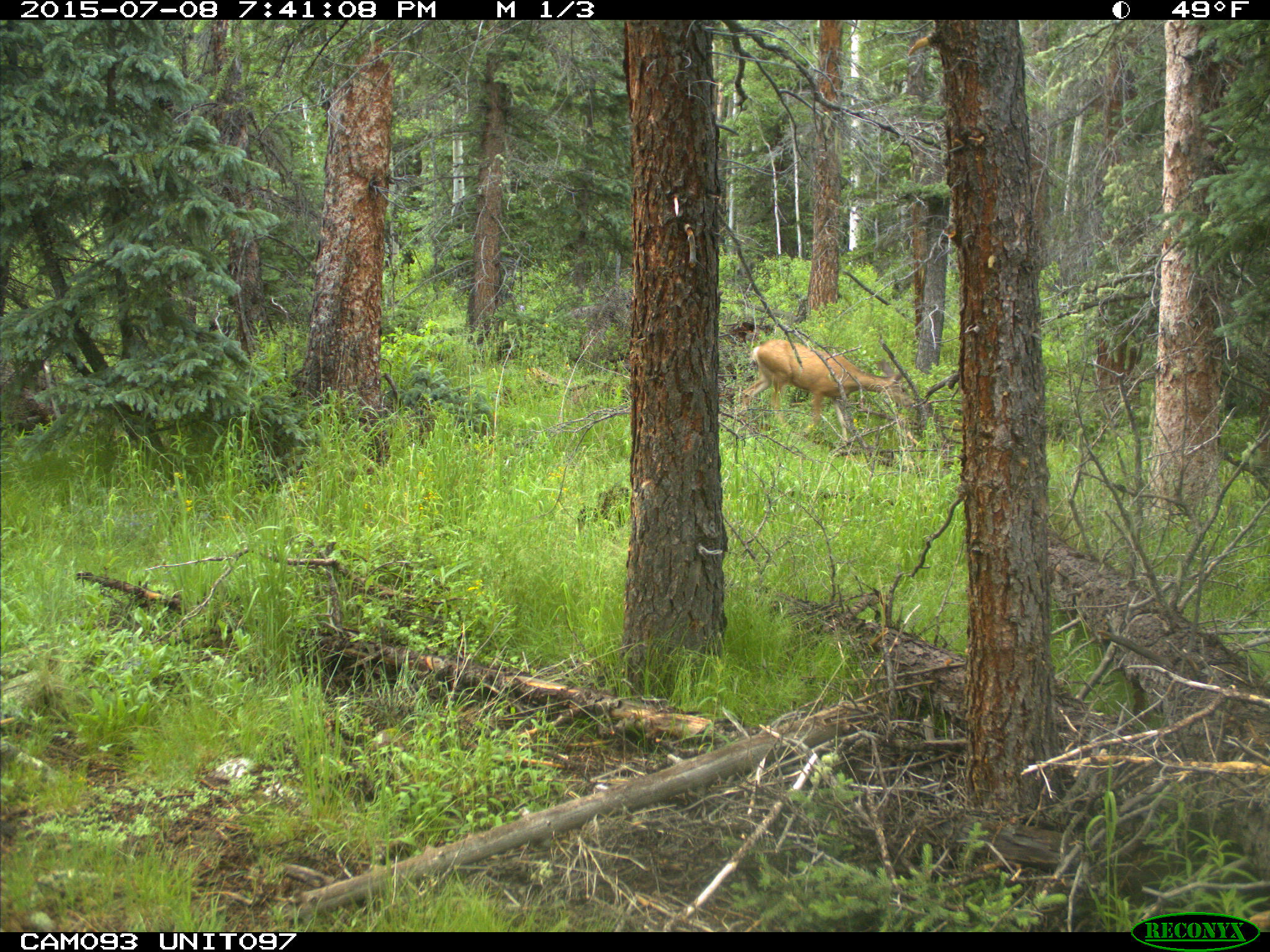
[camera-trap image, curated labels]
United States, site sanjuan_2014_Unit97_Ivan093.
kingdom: Animalia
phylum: Chordata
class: Mammalia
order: Artiodactyla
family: Cervidae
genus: Odocoileus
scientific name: Odocoileus hemionus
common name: mule deer